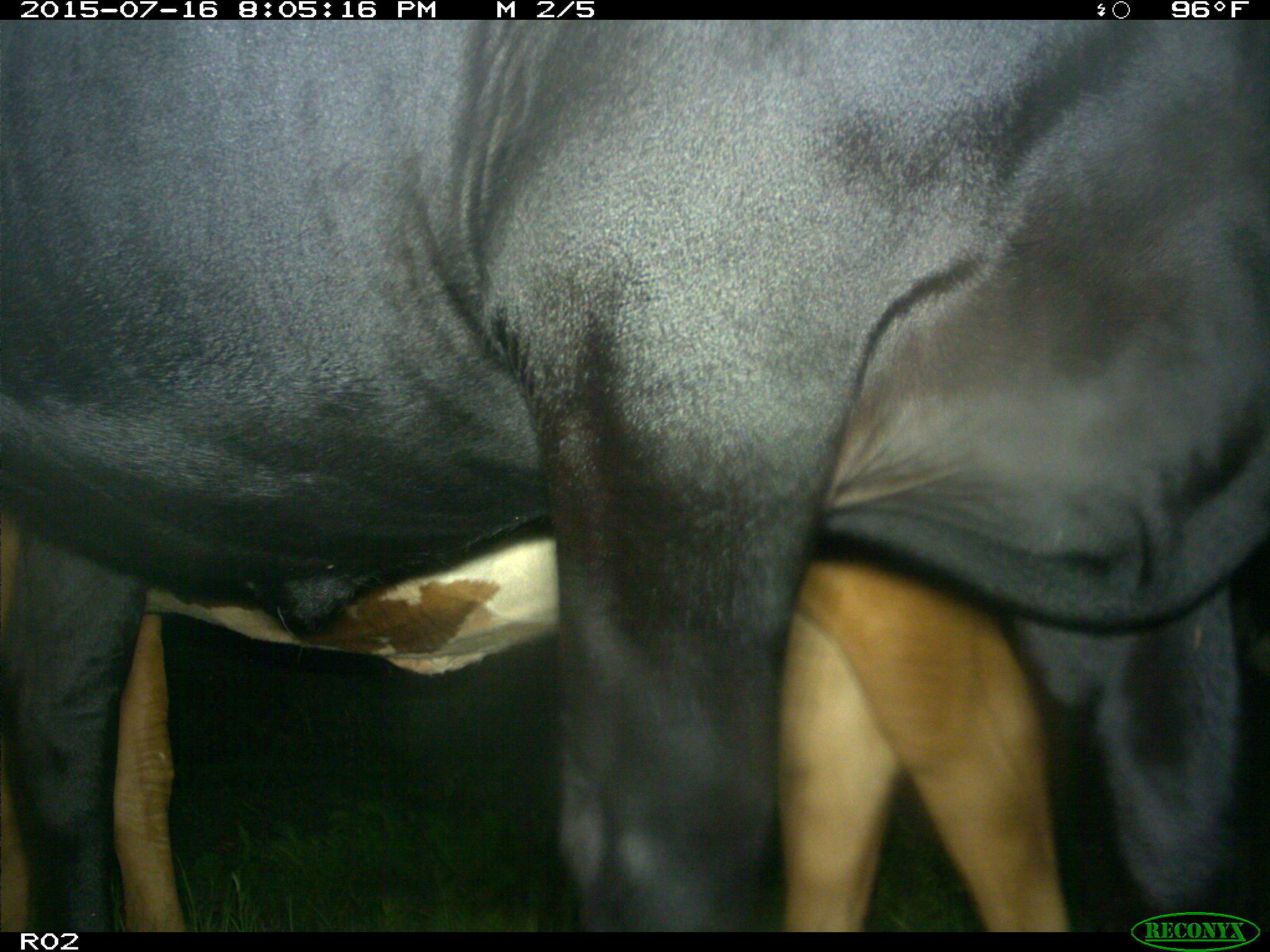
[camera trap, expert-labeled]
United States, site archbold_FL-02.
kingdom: Animalia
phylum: Chordata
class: Mammalia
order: Artiodactyla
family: Bovidae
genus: Bos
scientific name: Bos taurus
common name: domestic cow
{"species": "Bos taurus (domestic cow)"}